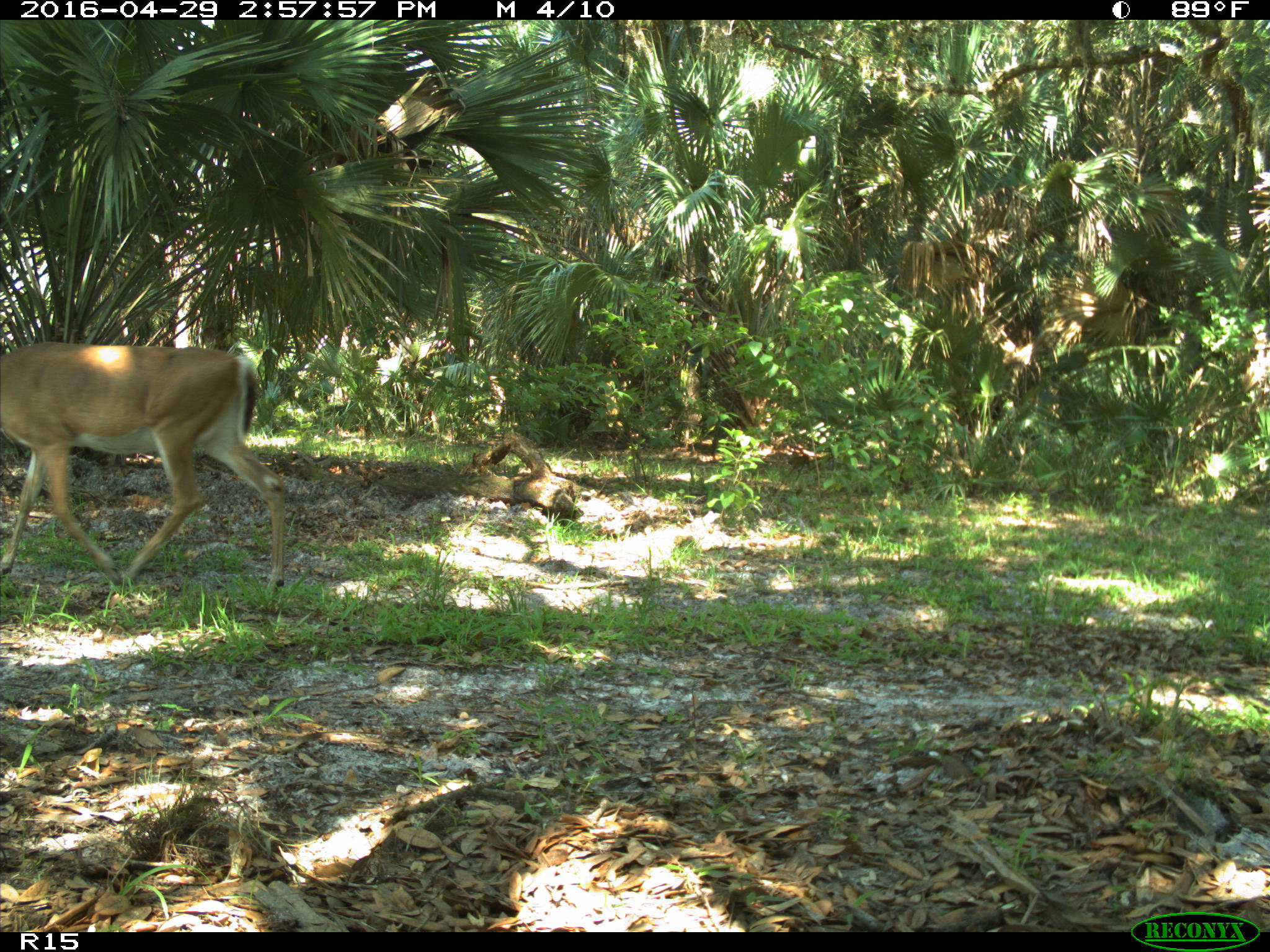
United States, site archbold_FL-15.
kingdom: Animalia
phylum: Chordata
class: Mammalia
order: Artiodactyla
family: Cervidae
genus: Odocoileus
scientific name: Odocoileus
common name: deer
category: unidentified deer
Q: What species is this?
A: Unidentified deer (deer) (Odocoileus).